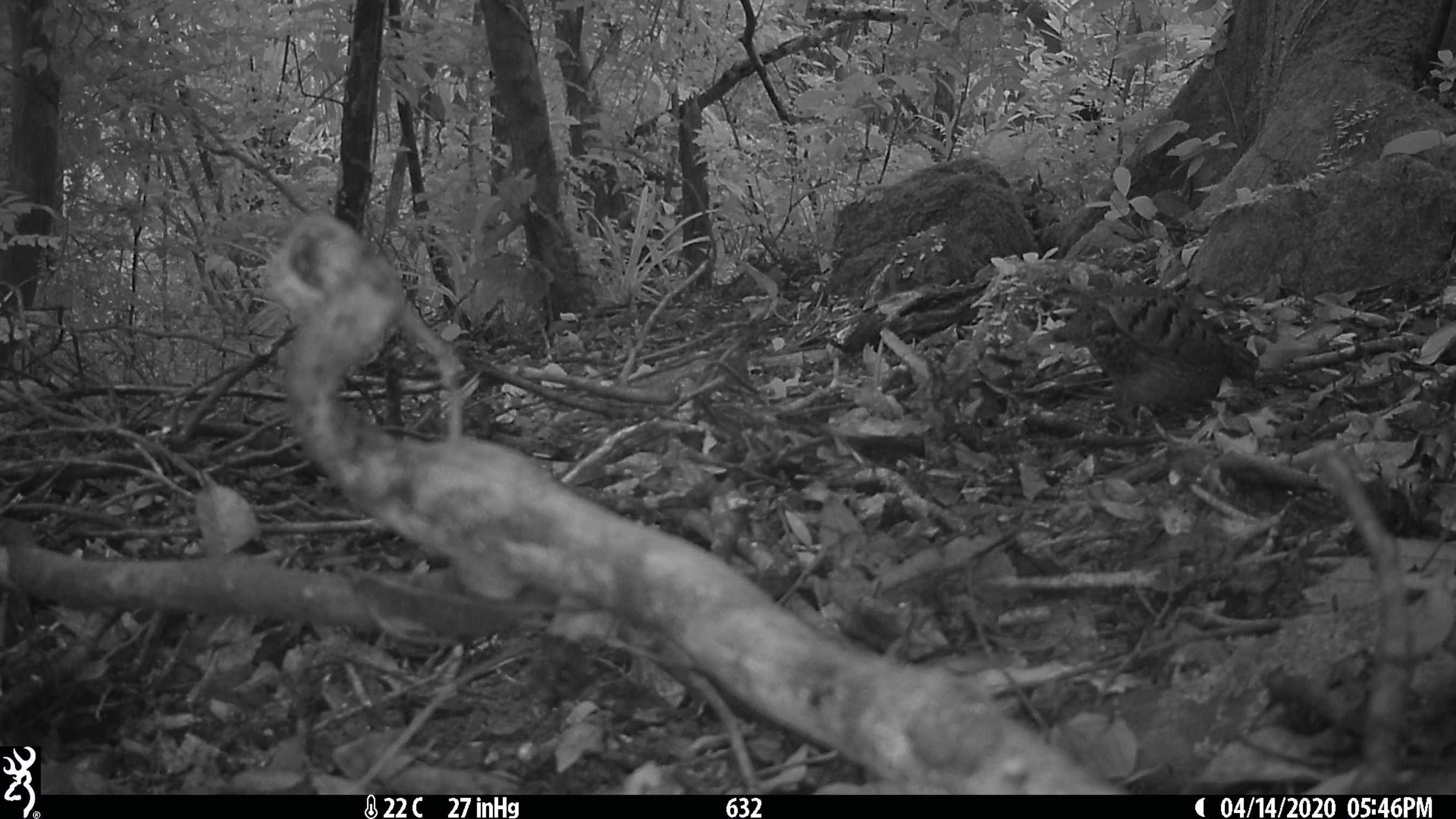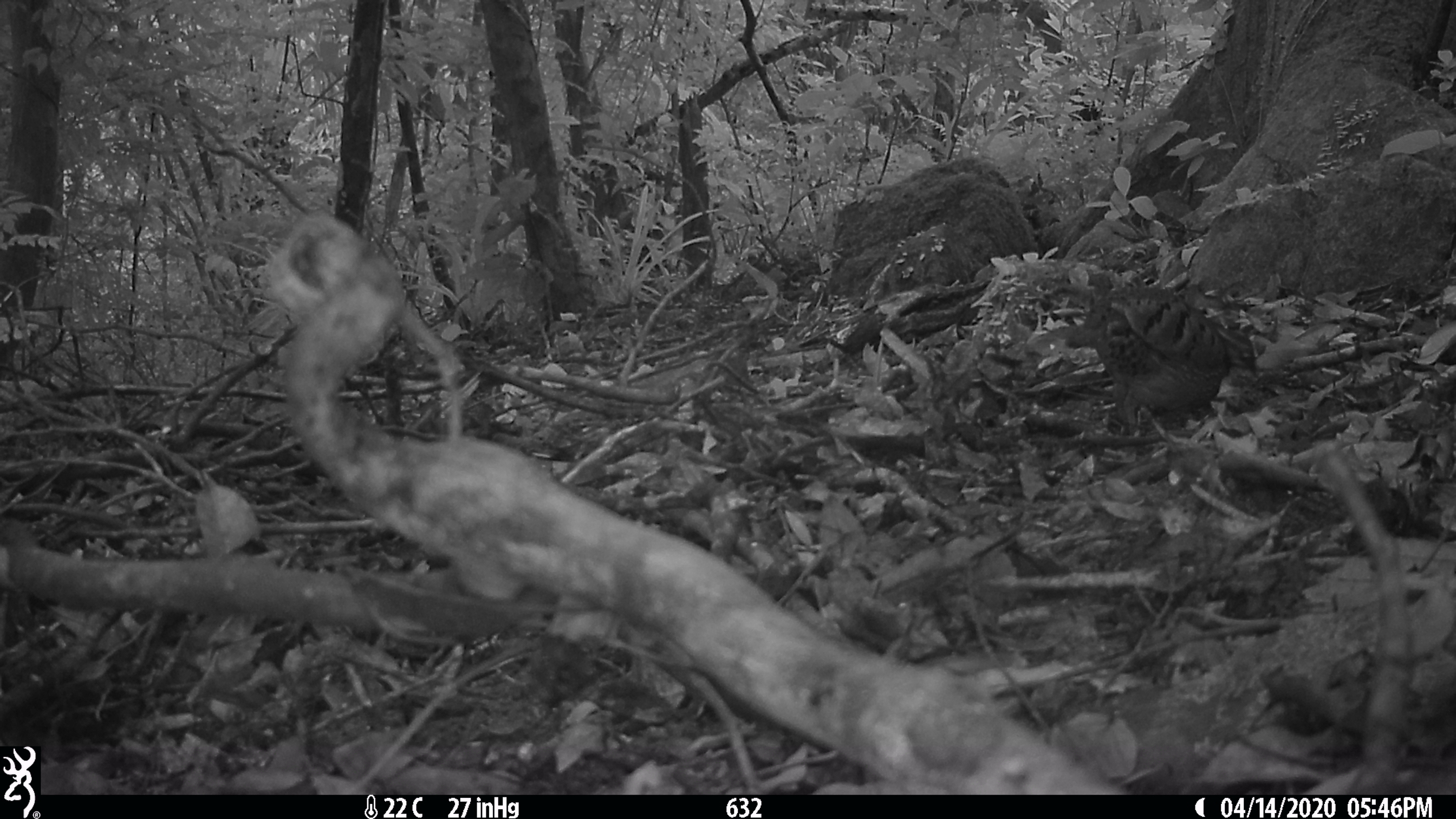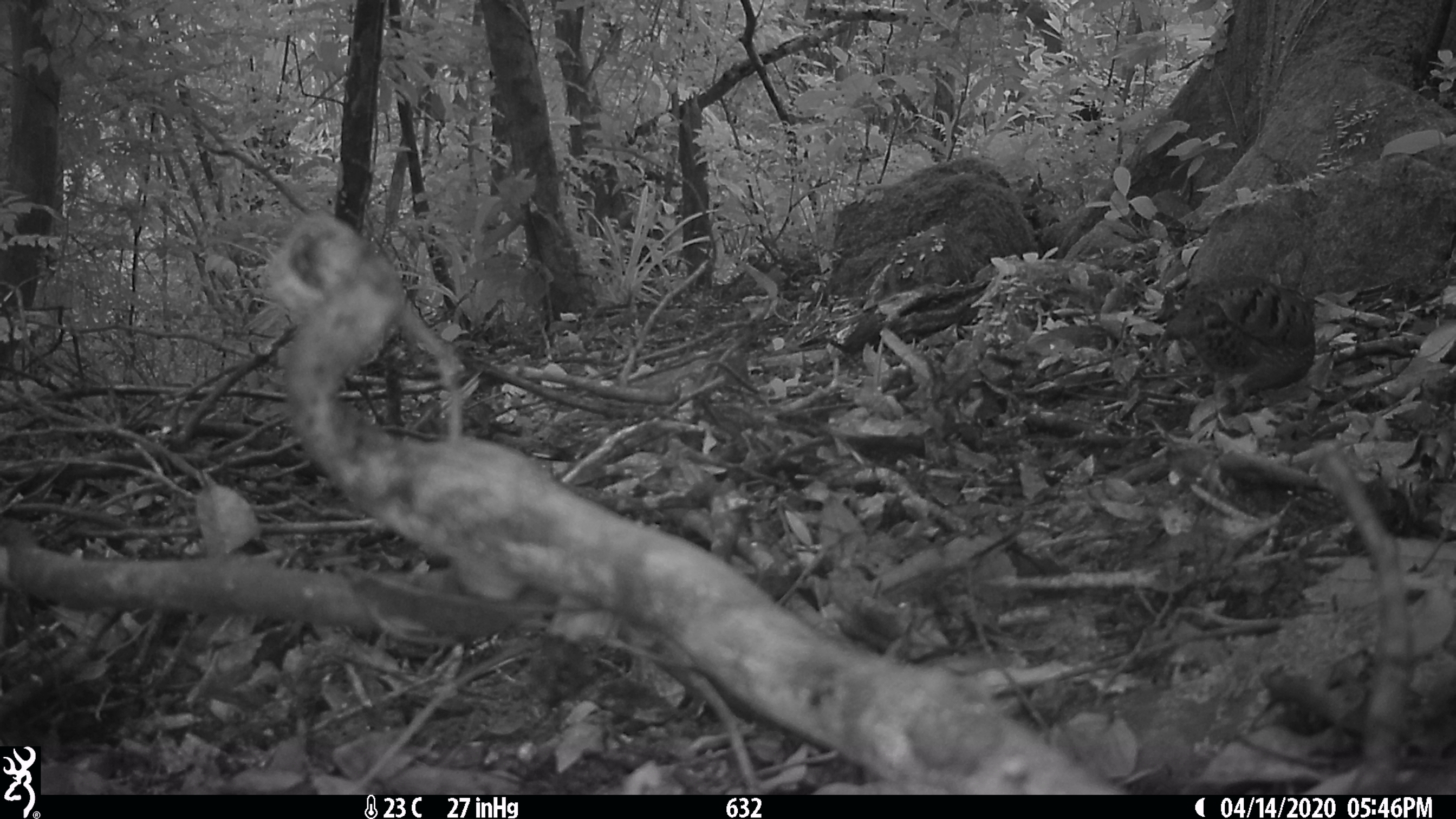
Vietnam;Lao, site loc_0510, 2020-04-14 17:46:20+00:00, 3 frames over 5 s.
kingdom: Animalia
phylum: Chordata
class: Aves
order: Galliformes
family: Phasianidae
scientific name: Phasianidae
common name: partridge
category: unidentified partridge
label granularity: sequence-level